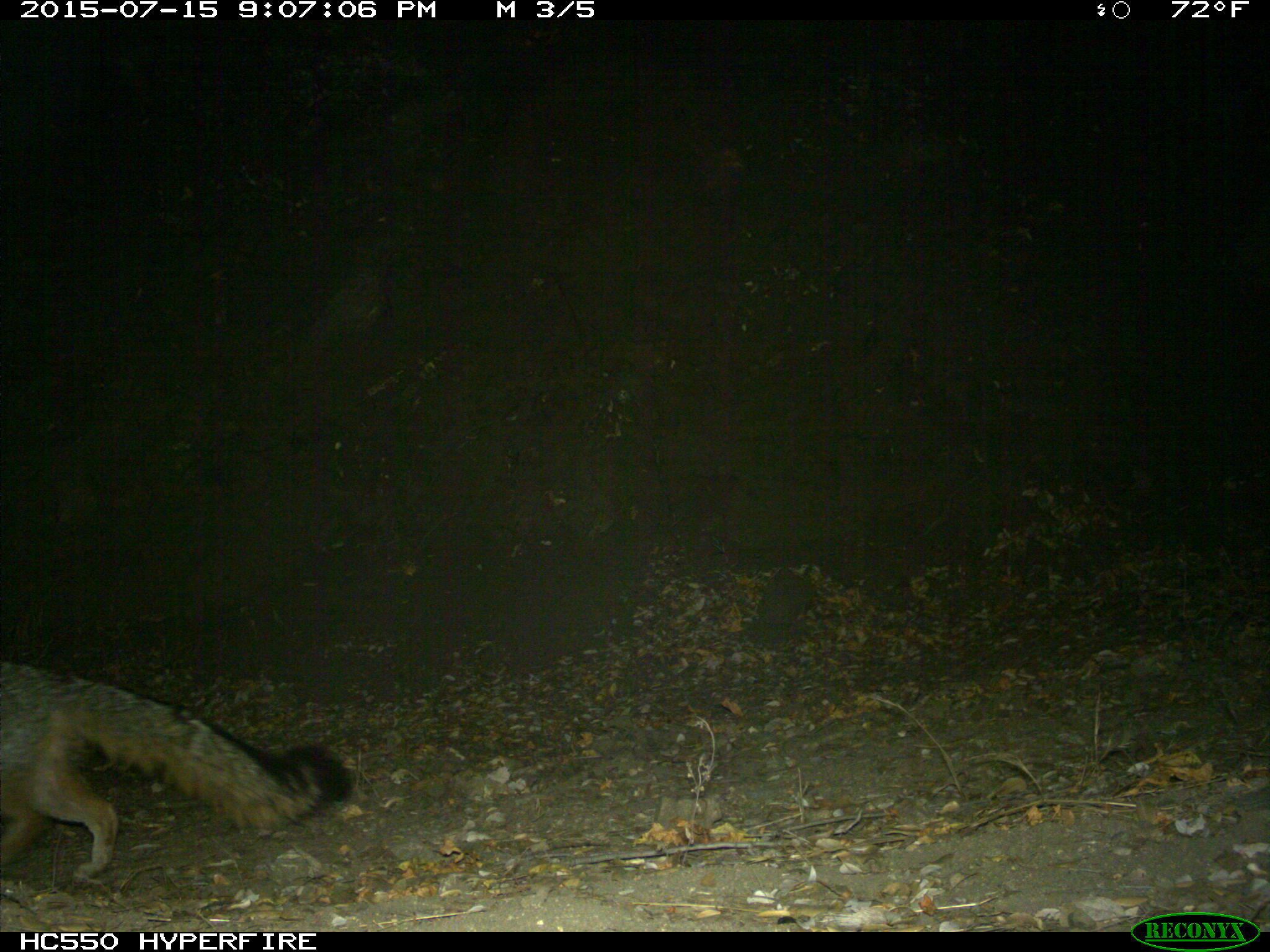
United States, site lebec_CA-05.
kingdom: Animalia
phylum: Chordata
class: Mammalia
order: Carnivora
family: Canidae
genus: Urocyon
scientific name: Urocyon cinereoargenteus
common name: gray fox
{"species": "Urocyon cinereoargenteus (gray fox)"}